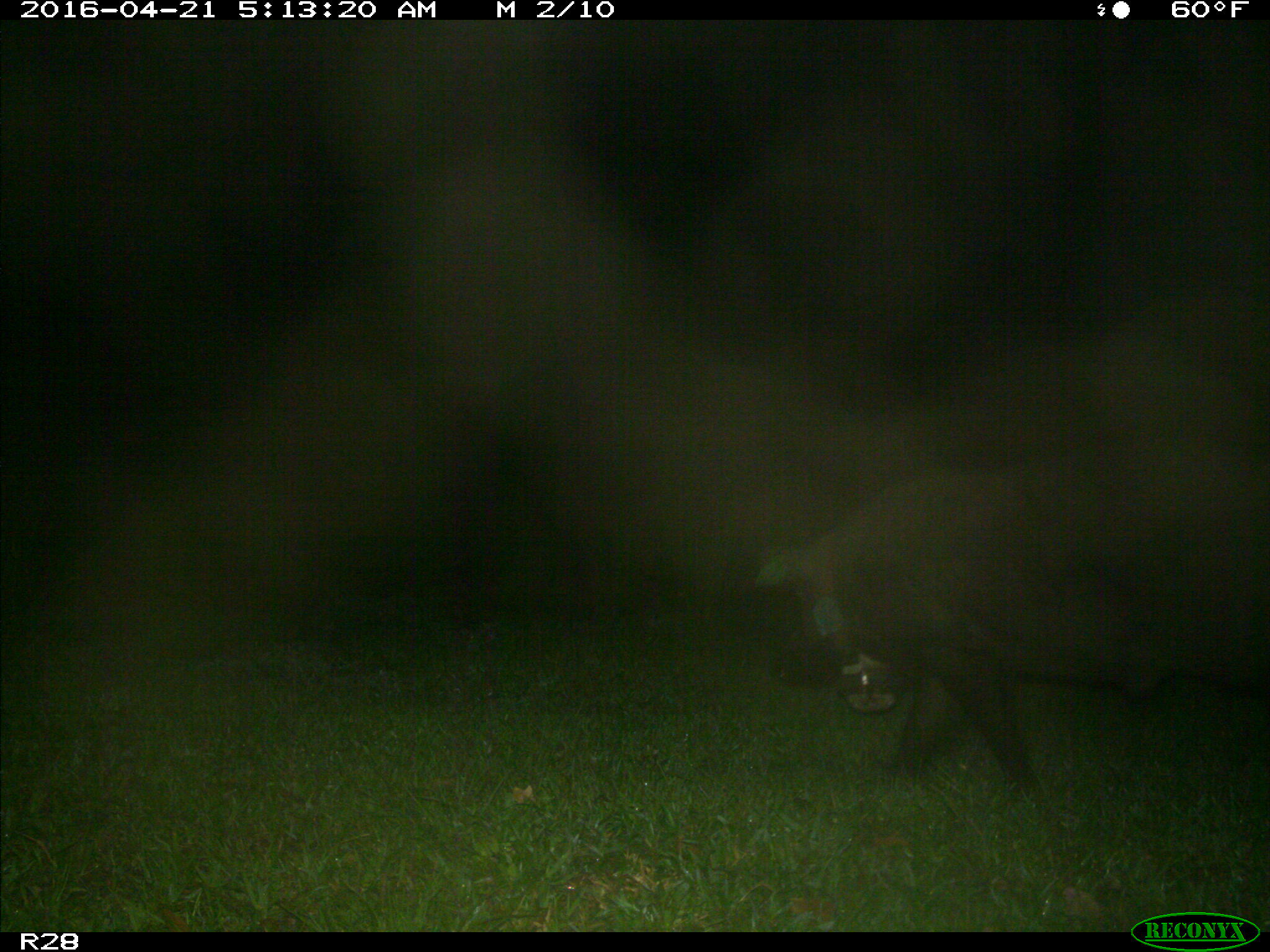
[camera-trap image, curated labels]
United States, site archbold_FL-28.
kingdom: Animalia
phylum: Chordata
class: Mammalia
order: Artiodactyla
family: Suidae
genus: Sus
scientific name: Sus scrofa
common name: wild boar